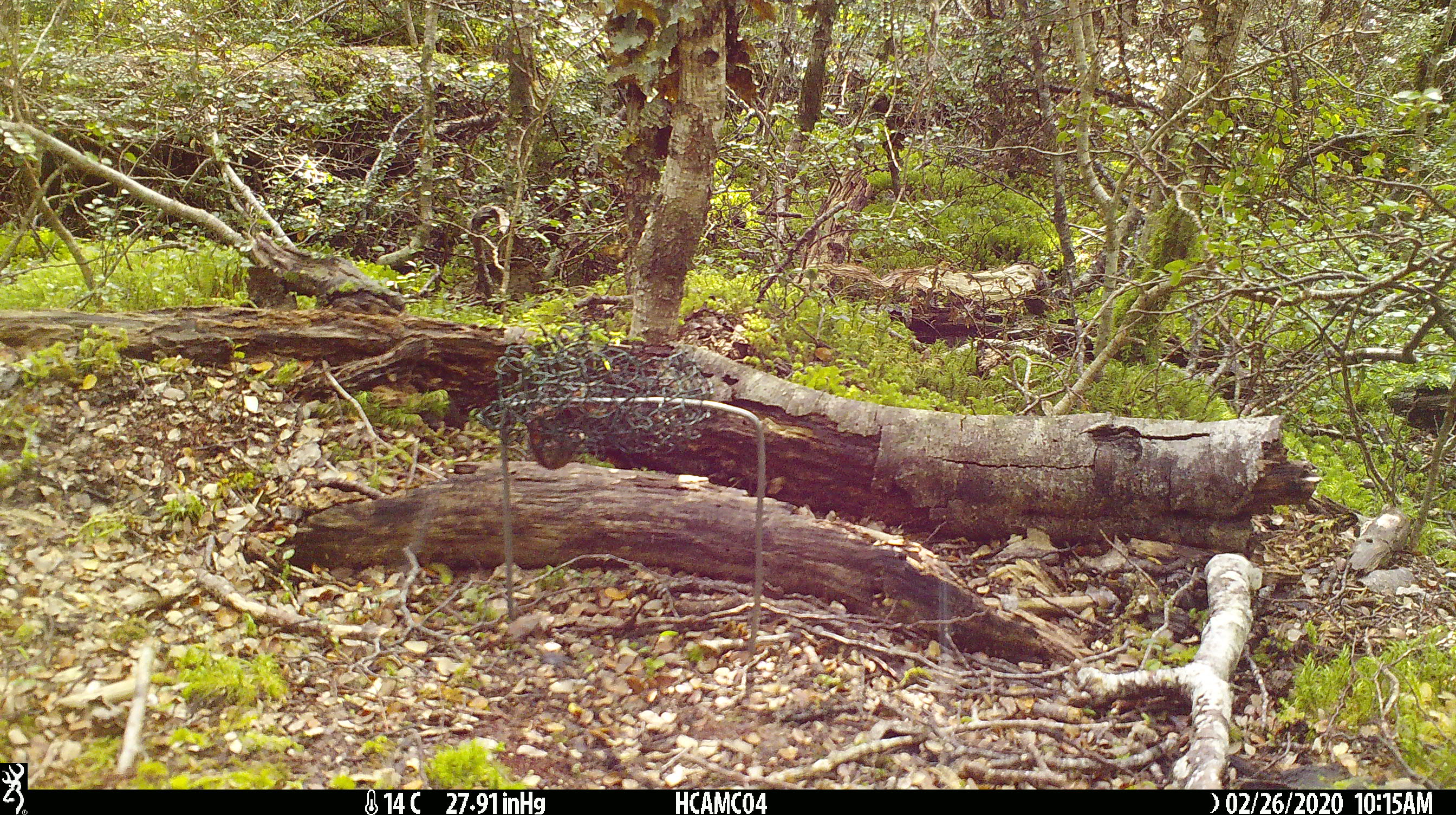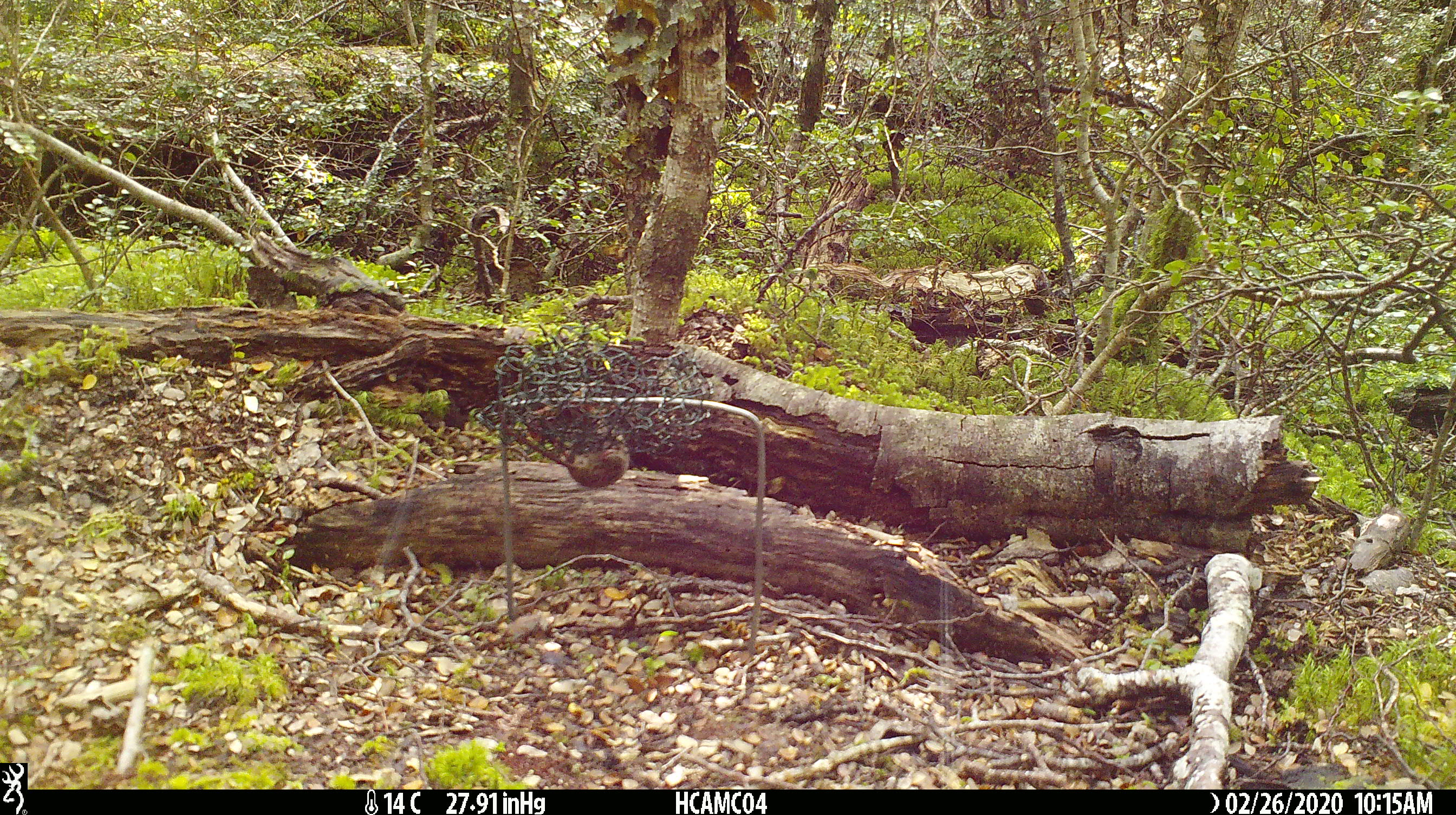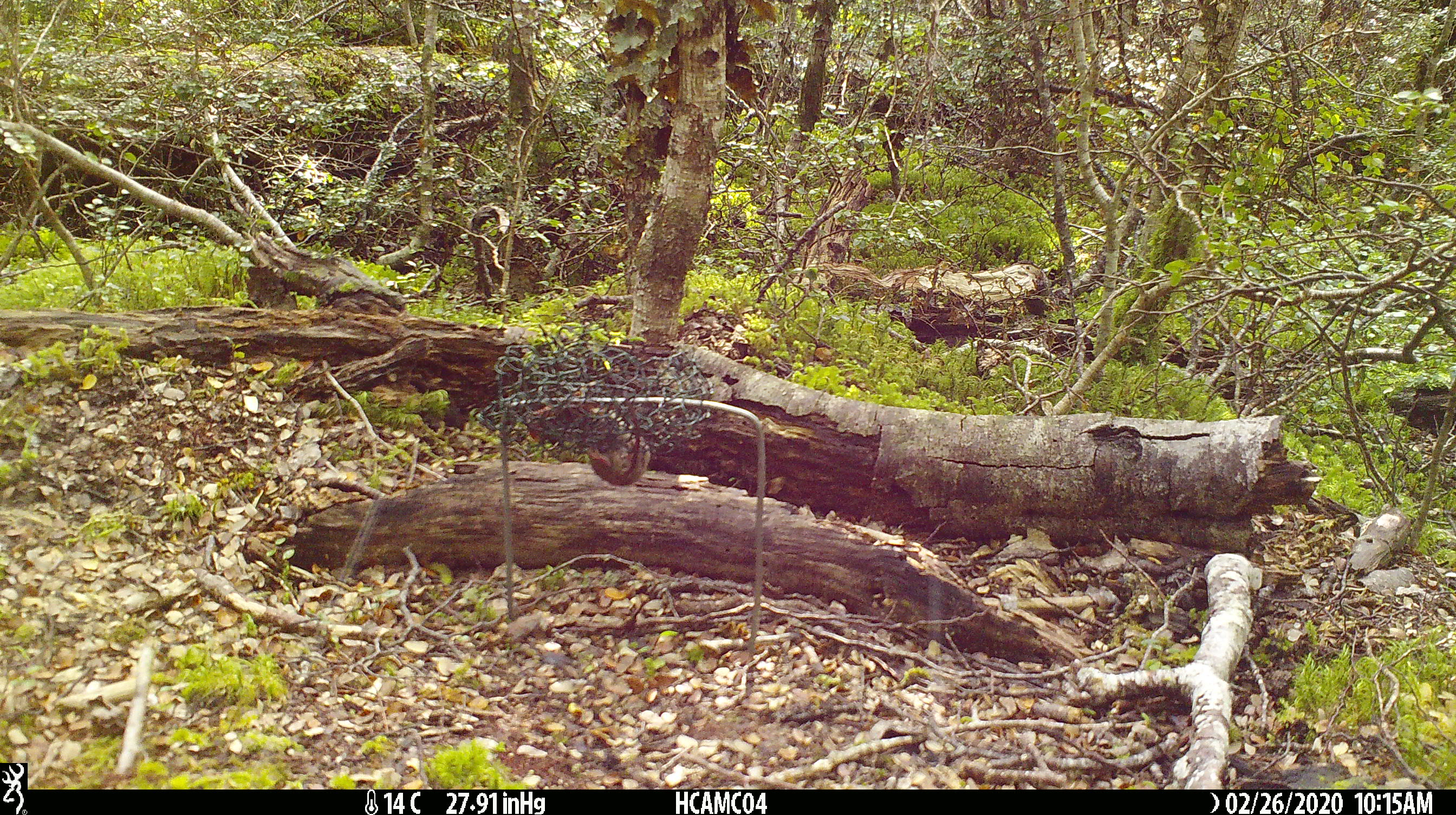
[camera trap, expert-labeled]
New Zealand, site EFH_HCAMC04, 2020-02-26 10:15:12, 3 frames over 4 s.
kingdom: Animalia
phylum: Chordata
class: Mammalia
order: Rodentia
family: Muridae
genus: Mus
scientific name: Mus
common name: mouse